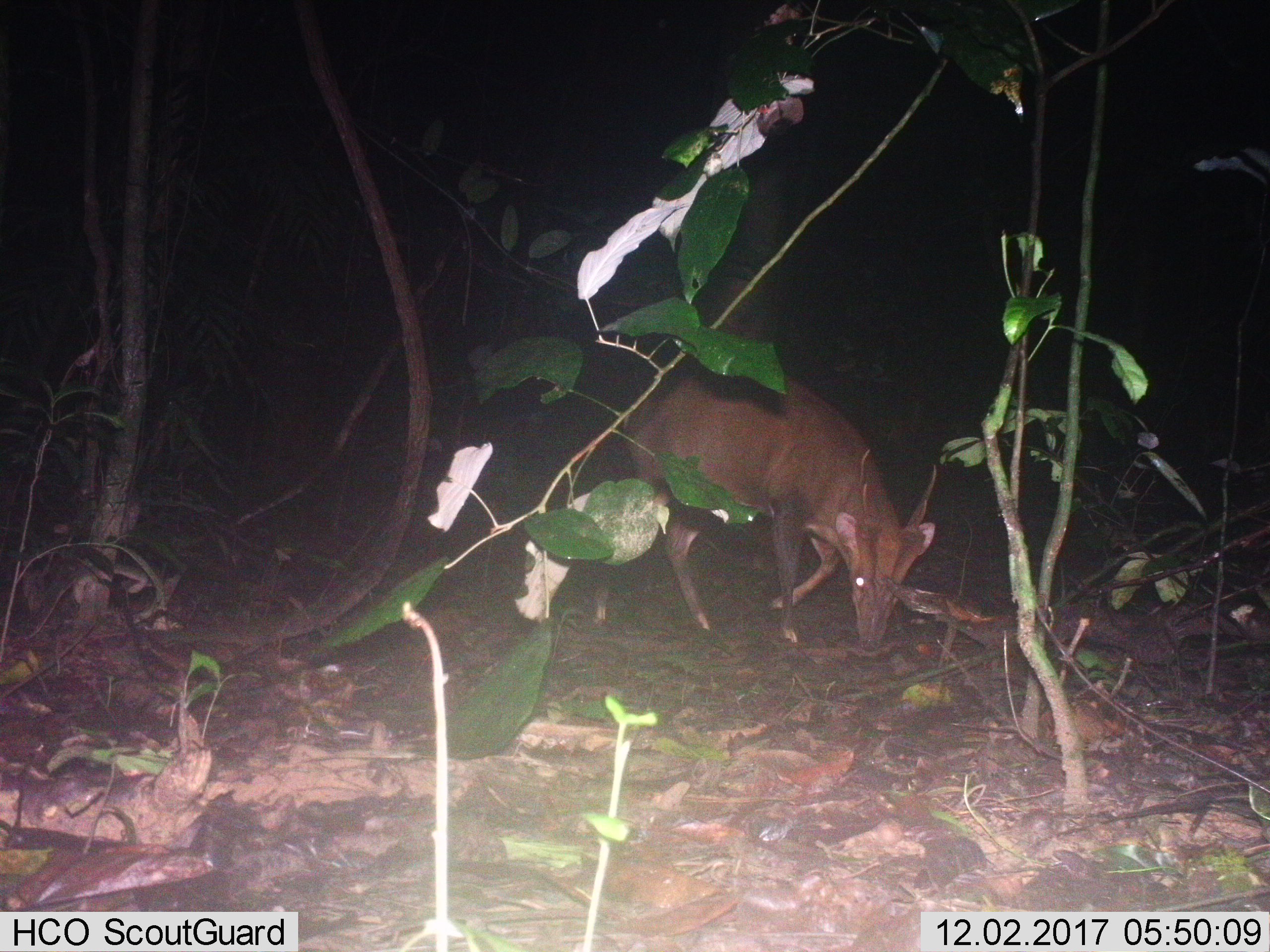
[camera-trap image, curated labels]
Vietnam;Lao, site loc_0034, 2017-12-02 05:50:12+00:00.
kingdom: Animalia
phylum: Chordata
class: Mammalia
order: Artiodactyla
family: Cervidae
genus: Muntiacus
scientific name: Muntiacus vuquangensis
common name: large-antlered muntjac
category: large antlered muntjac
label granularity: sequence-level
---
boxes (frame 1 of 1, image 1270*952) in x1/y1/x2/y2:
large antlered muntjac: 593/365/938/650